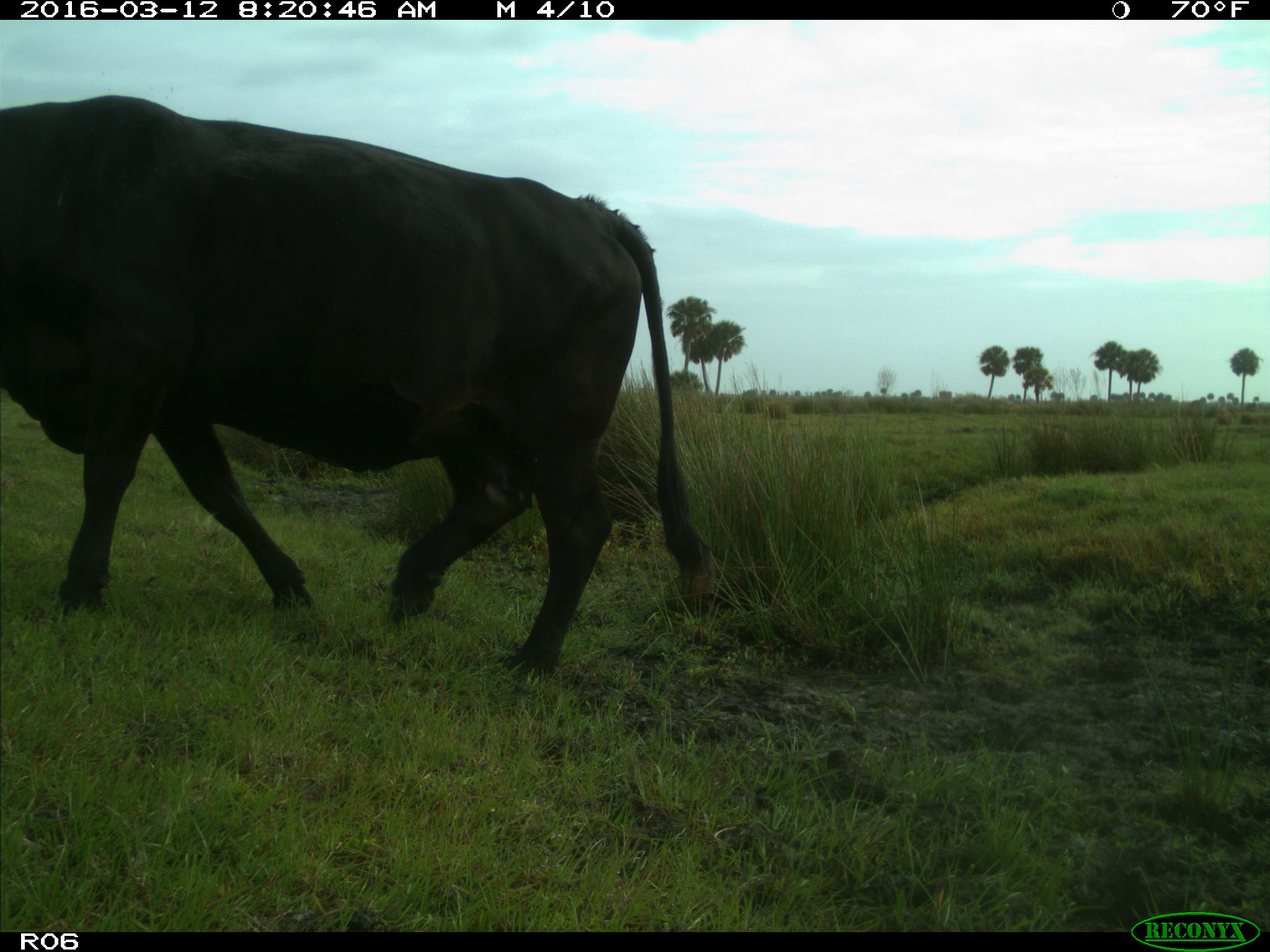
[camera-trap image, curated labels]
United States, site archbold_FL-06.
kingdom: Animalia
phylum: Chordata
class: Mammalia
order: Artiodactyla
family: Bovidae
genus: Bos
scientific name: Bos taurus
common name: domestic cow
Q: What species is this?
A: Bos taurus (domestic cow).